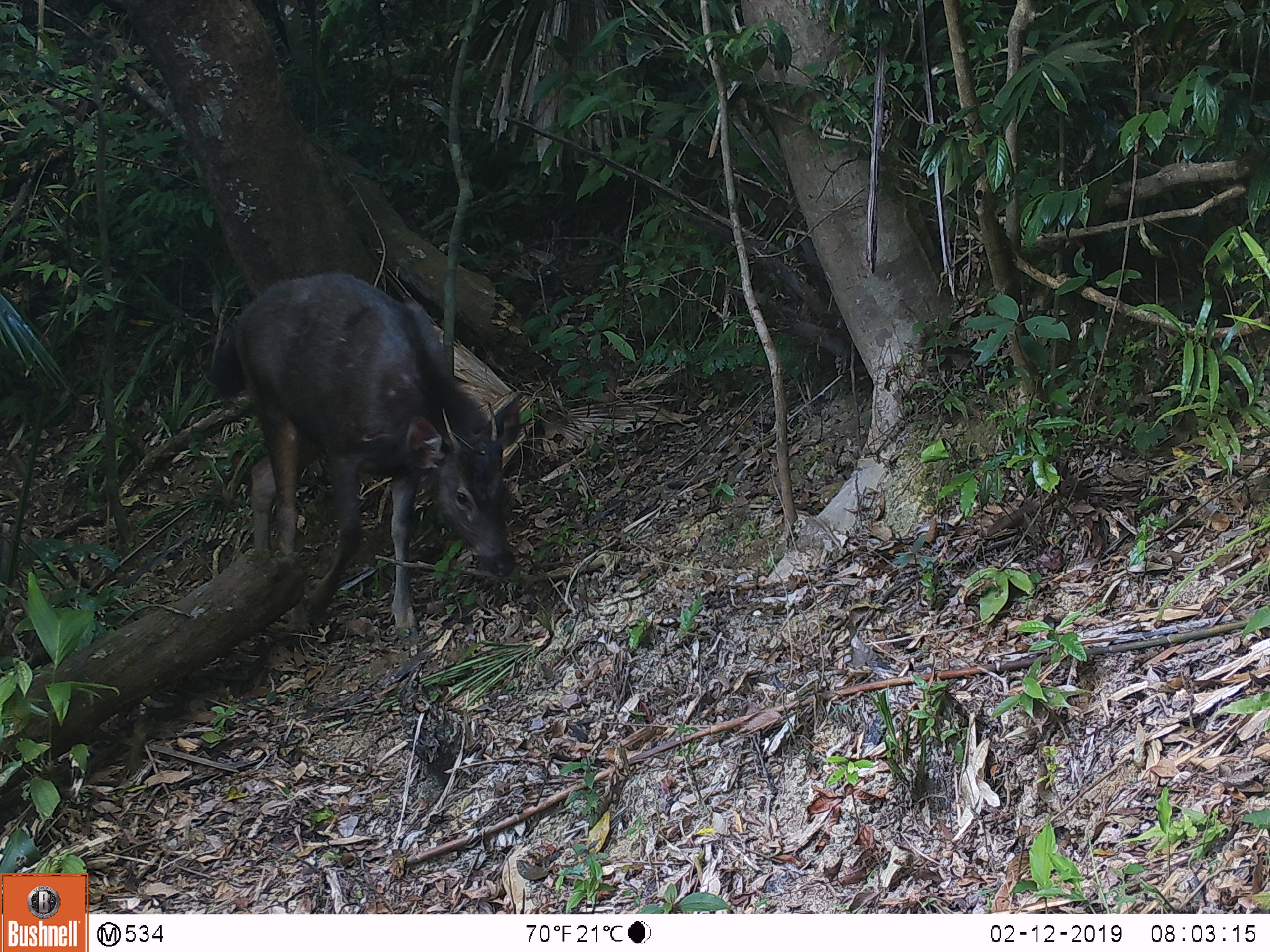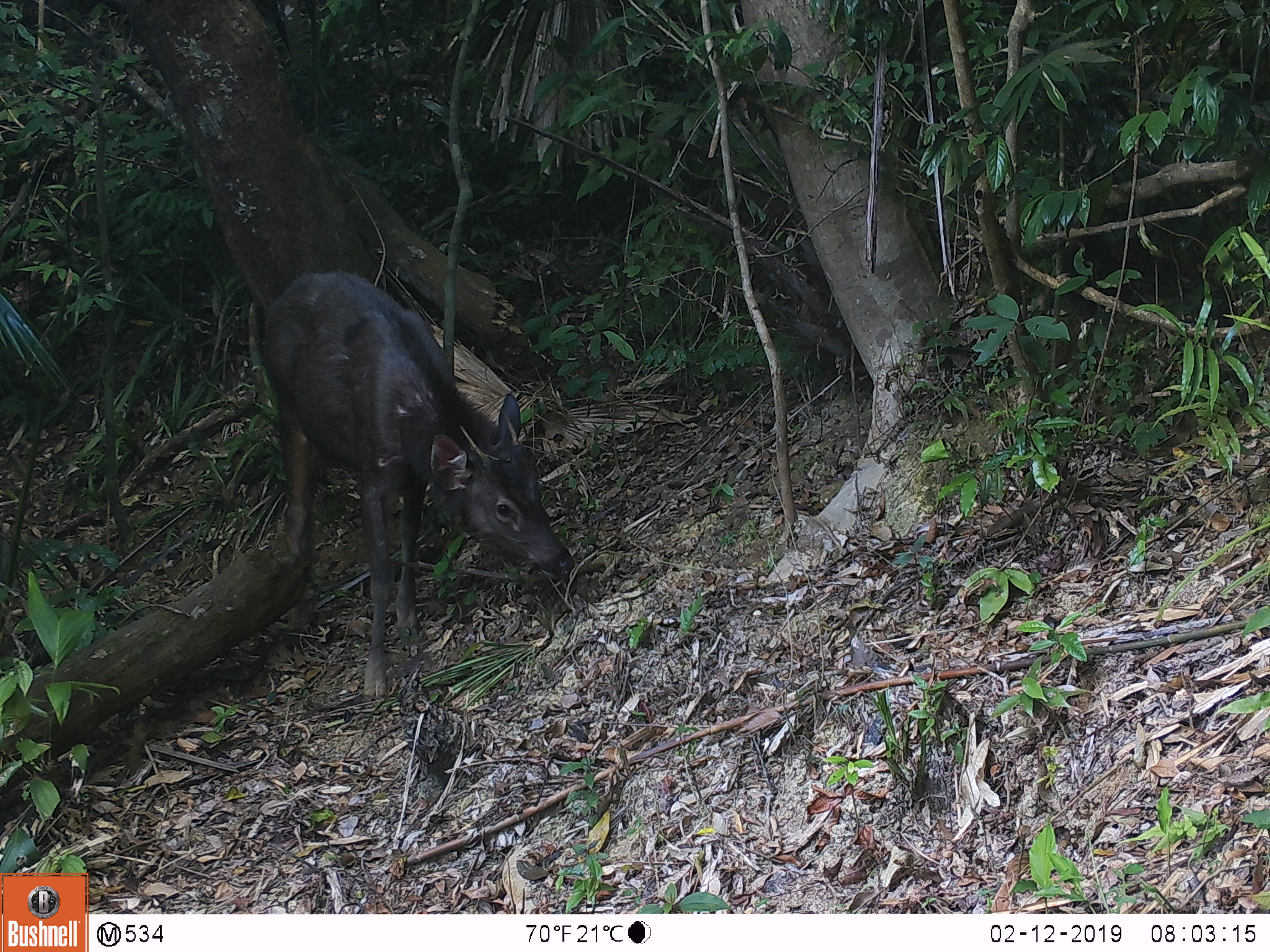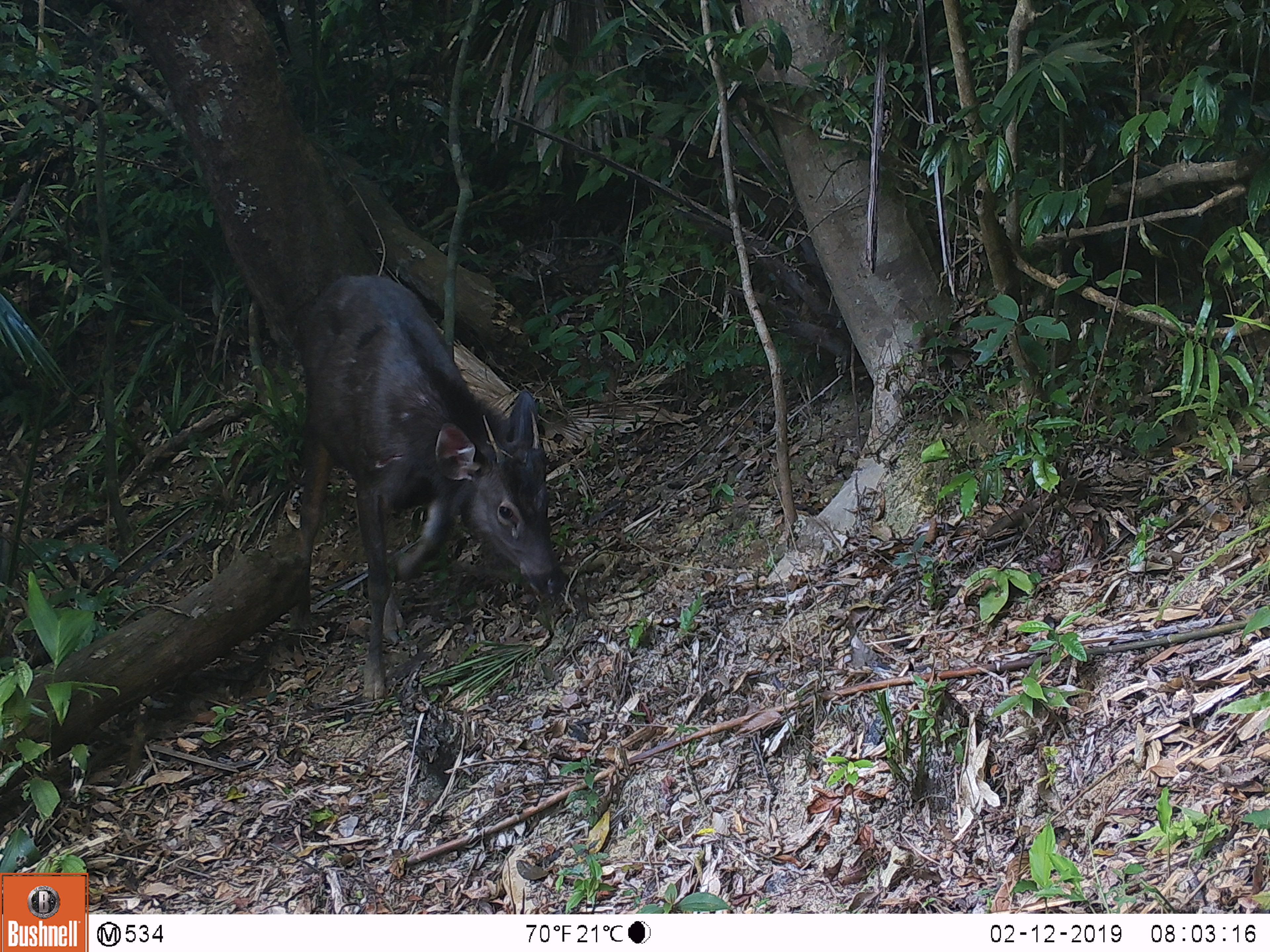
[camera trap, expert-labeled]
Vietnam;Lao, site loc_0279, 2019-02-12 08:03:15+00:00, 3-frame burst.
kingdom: Animalia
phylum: Chordata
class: Mammalia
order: Artiodactyla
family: Cervidae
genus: Rusa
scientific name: Rusa unicolor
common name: sambar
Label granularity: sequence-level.